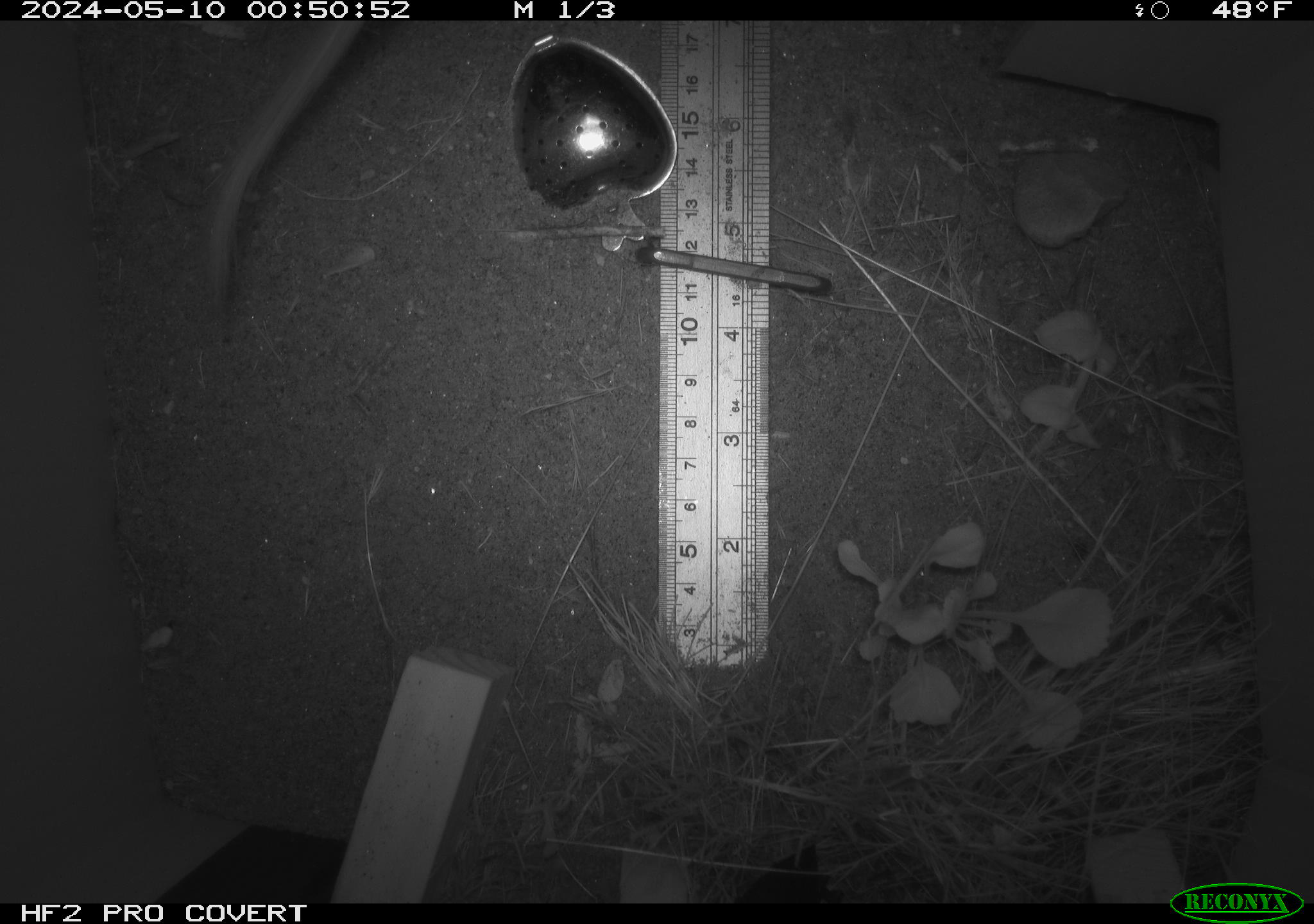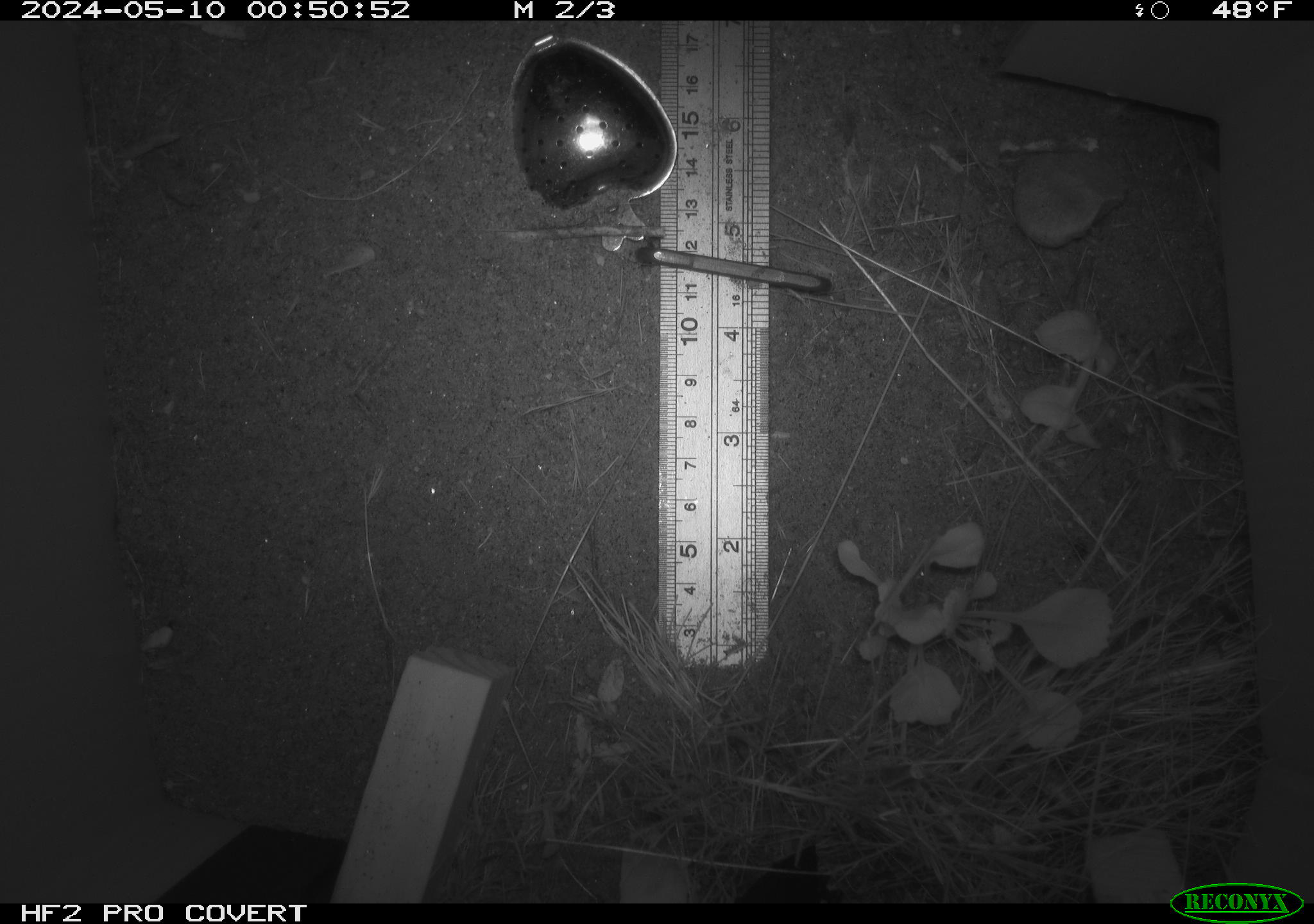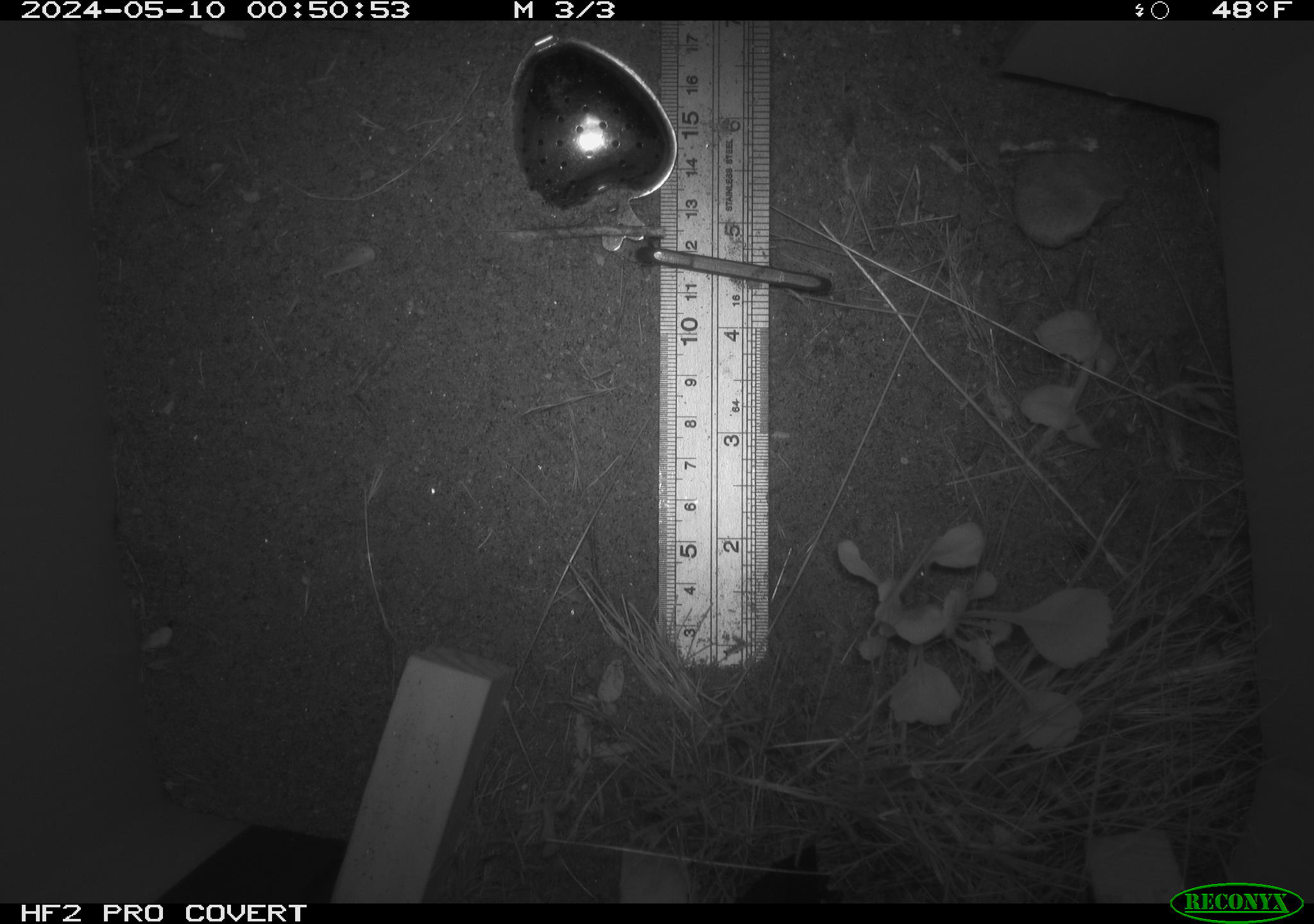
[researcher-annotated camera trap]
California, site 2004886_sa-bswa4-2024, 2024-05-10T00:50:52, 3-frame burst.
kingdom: Animalia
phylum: Chordata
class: Mammalia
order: Rodentia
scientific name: Rodentia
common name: rodent